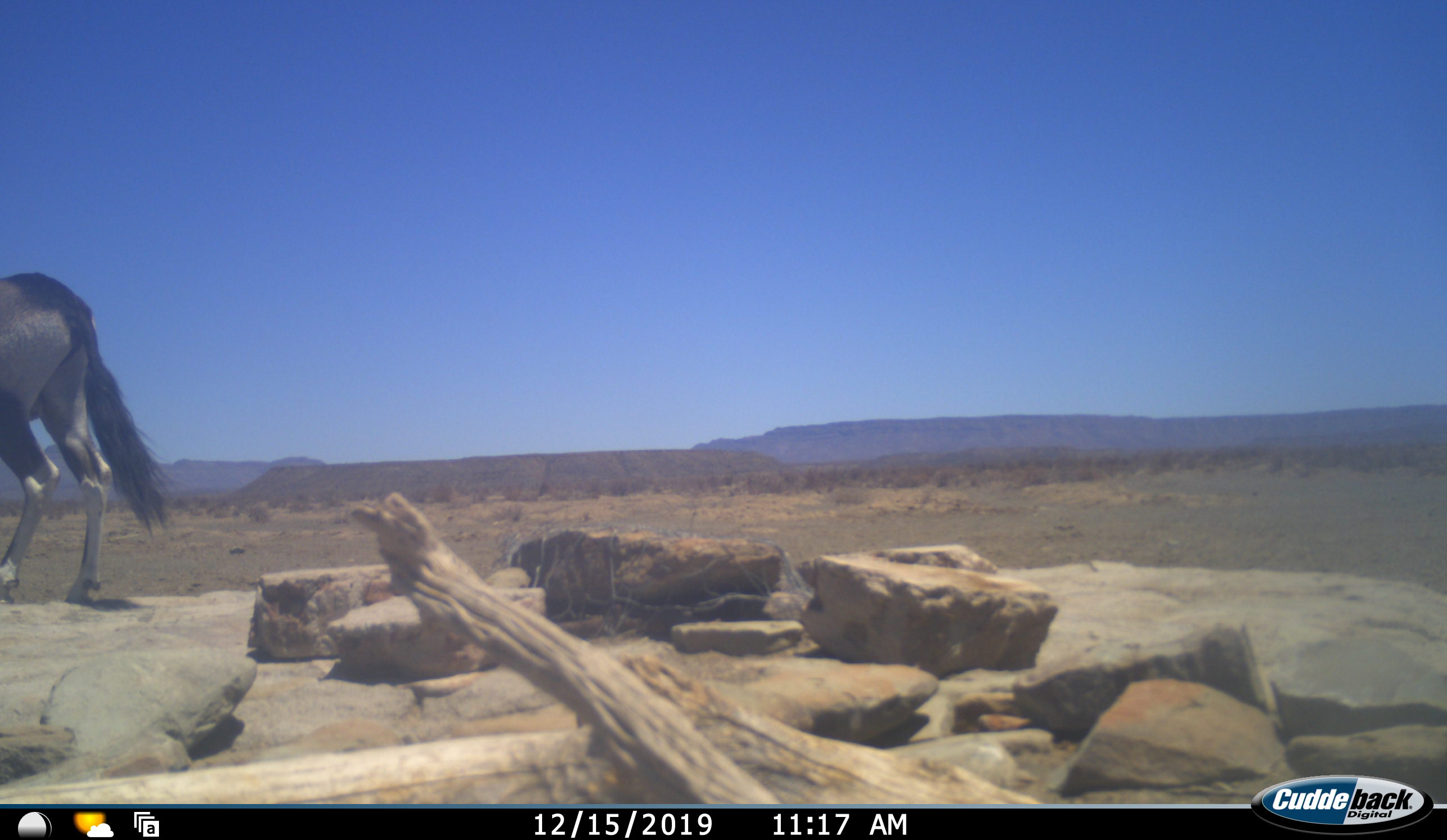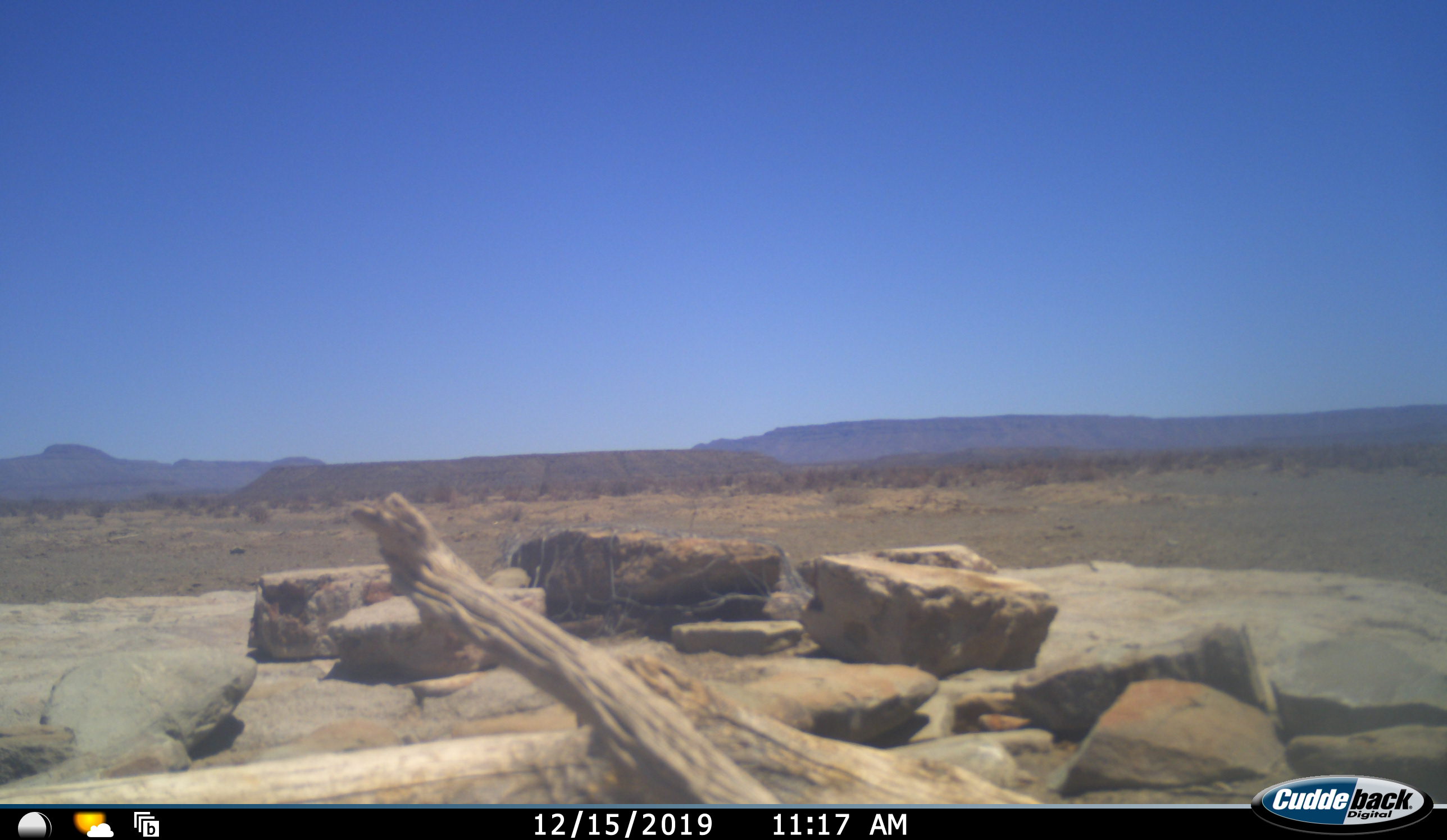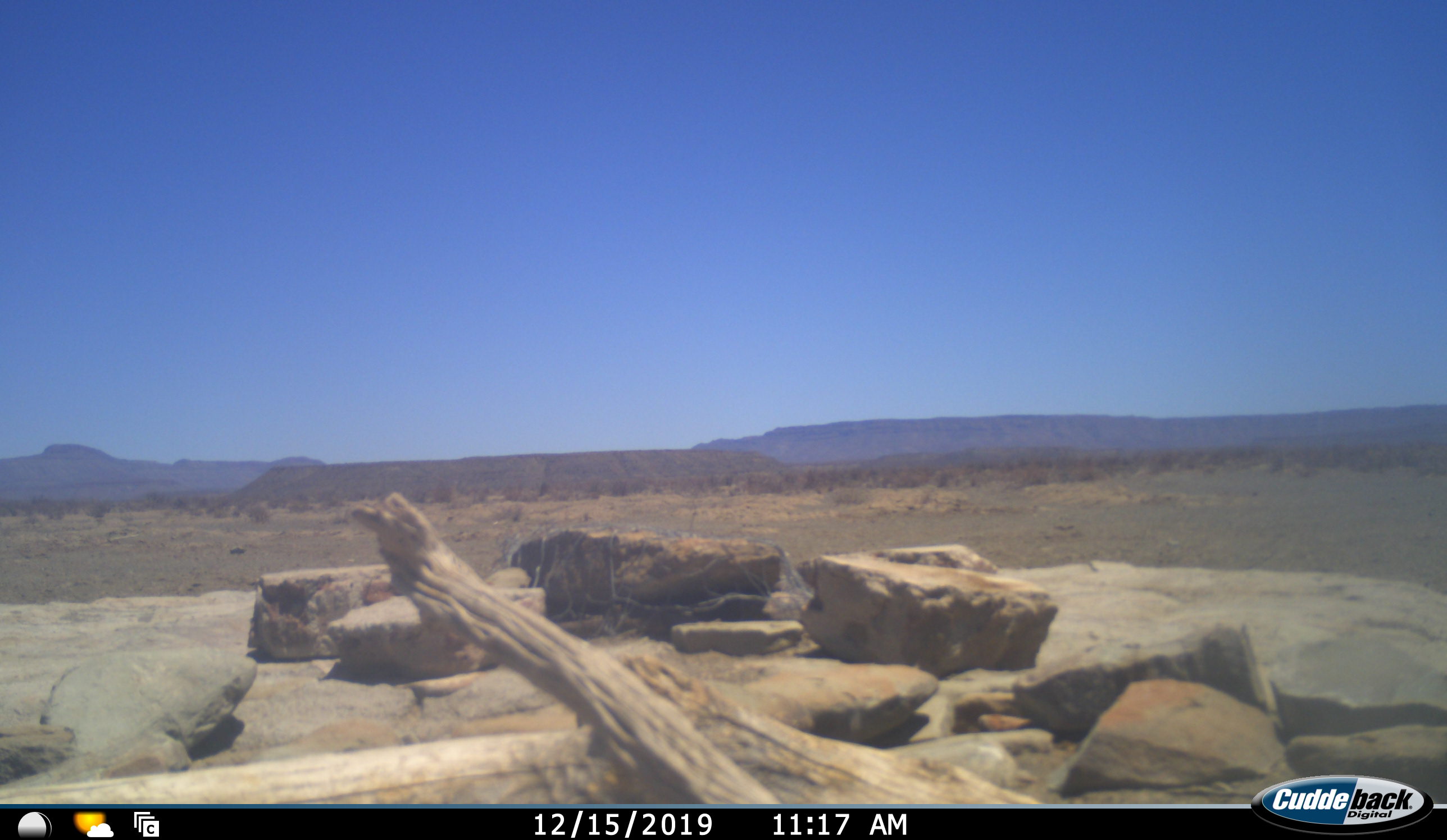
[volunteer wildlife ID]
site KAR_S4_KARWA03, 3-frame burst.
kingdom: Animalia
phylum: Chordata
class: Mammalia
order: Artiodactyla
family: Bovidae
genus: Oryx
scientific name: Oryx gazella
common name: gemsbok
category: oryx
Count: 1.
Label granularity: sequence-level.